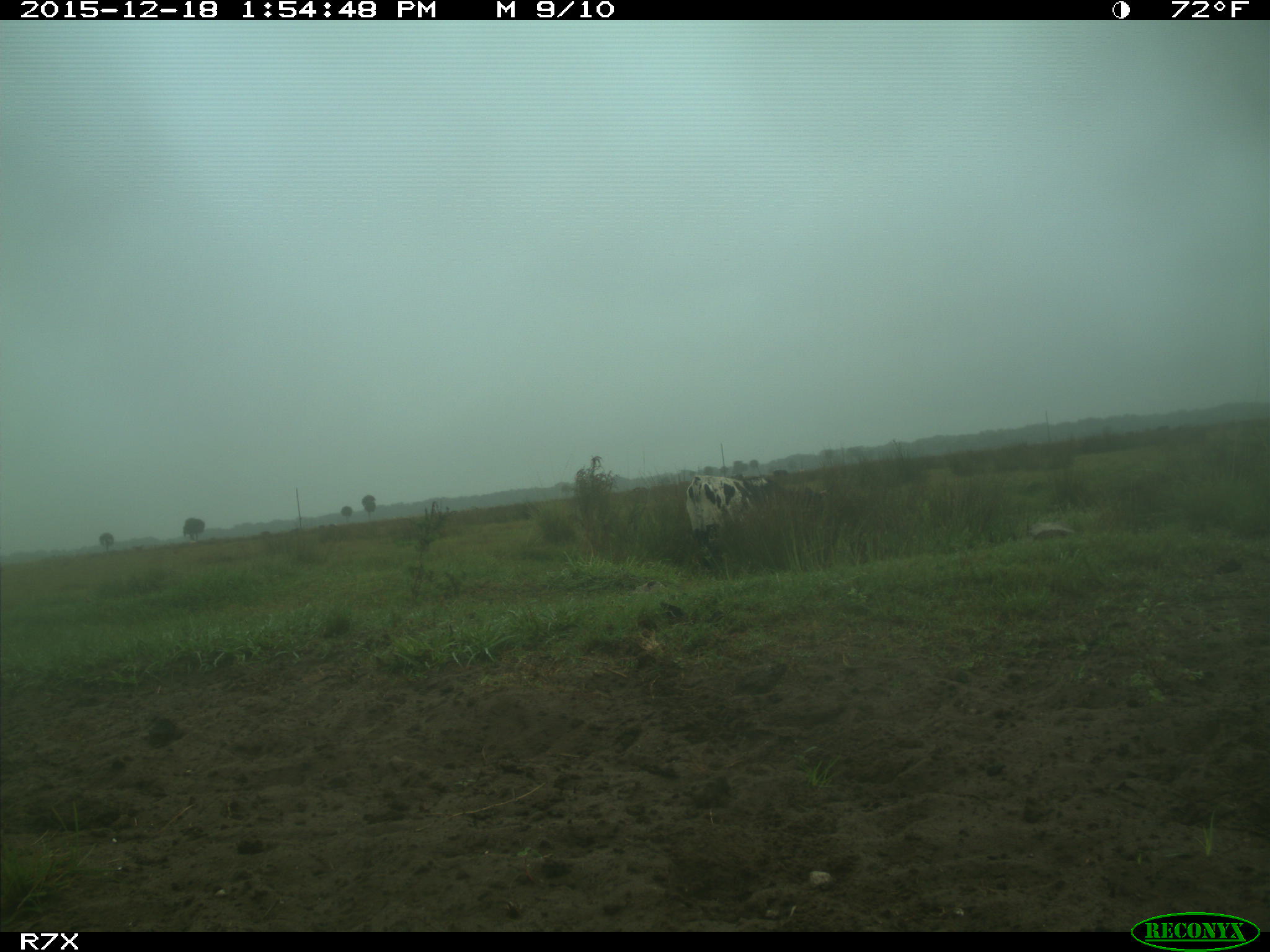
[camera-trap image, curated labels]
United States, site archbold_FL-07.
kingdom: Animalia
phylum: Chordata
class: Mammalia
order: Artiodactyla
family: Bovidae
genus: Bos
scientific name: Bos taurus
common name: domestic cow